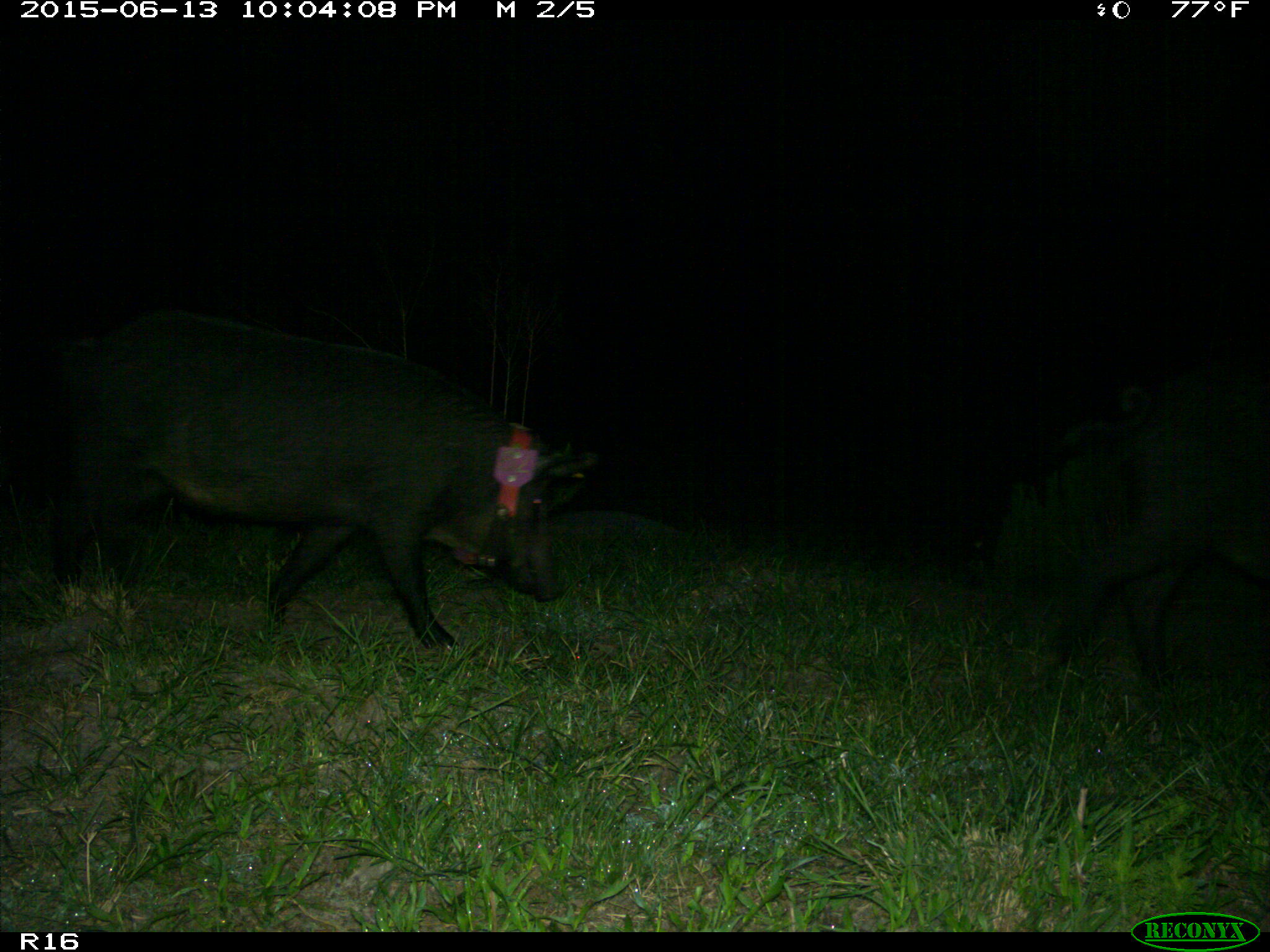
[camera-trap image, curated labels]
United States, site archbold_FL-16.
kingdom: Animalia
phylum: Chordata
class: Mammalia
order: Artiodactyla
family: Suidae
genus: Sus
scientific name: Sus scrofa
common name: wild boar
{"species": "Sus scrofa (wild boar)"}